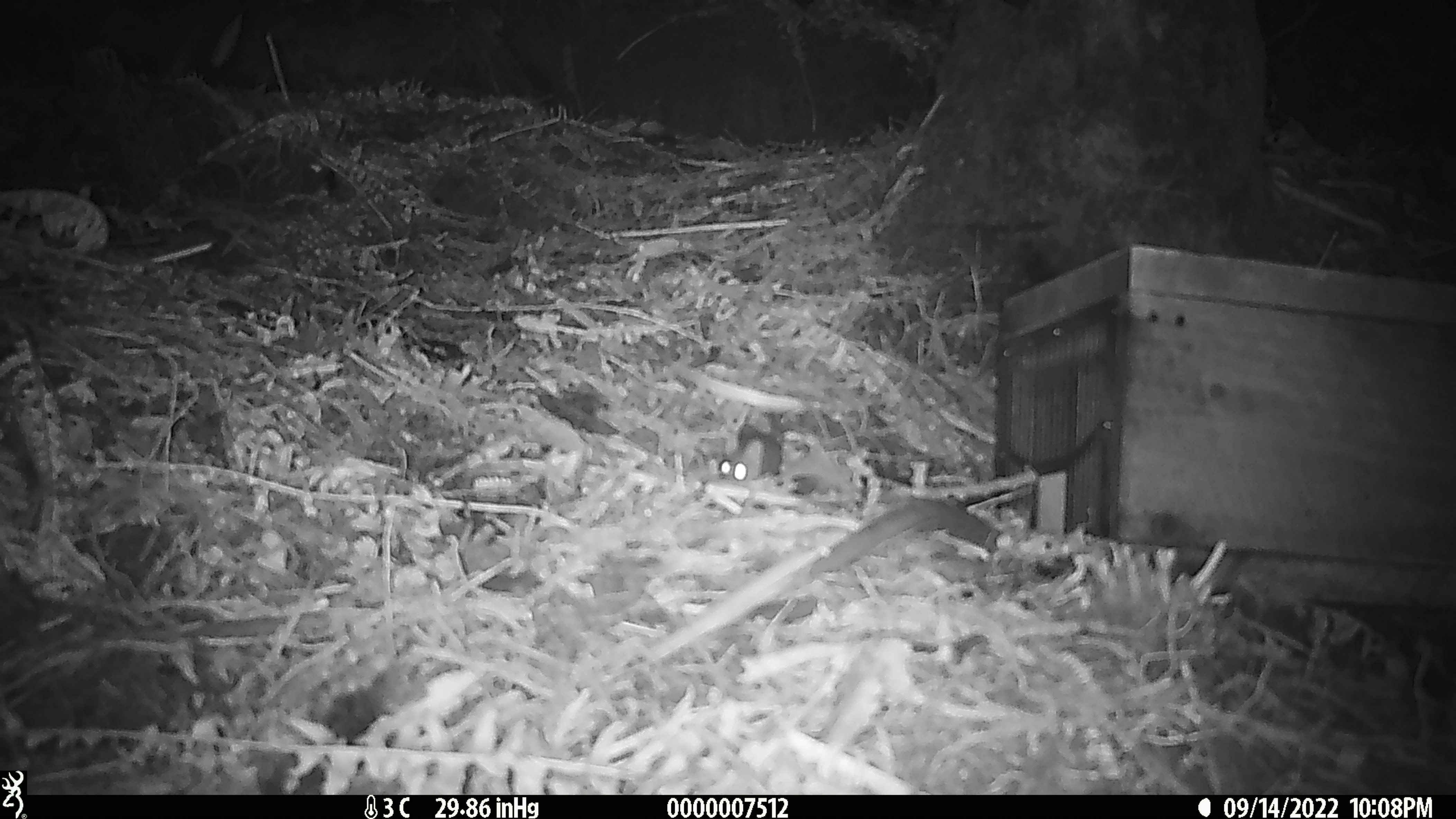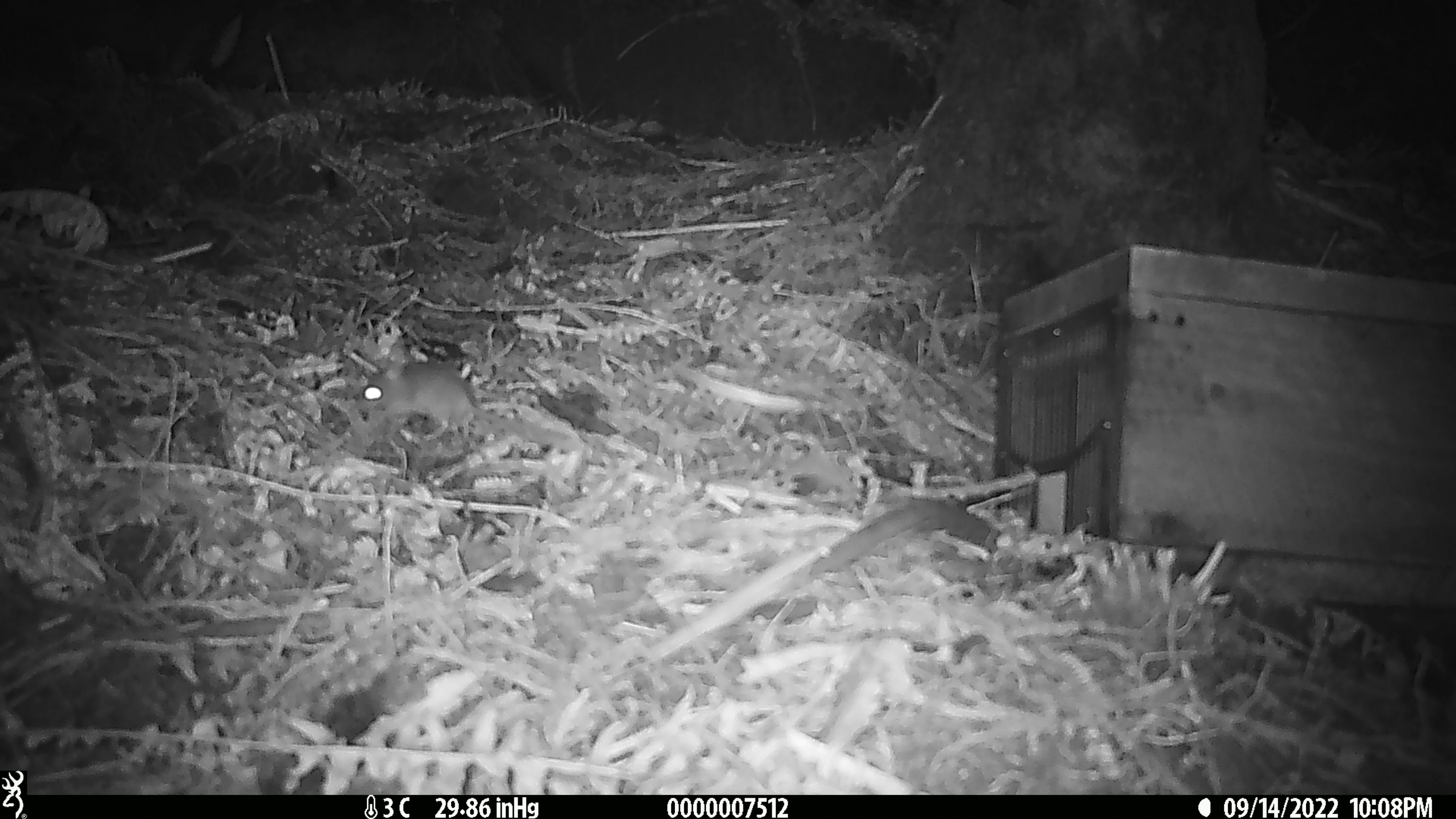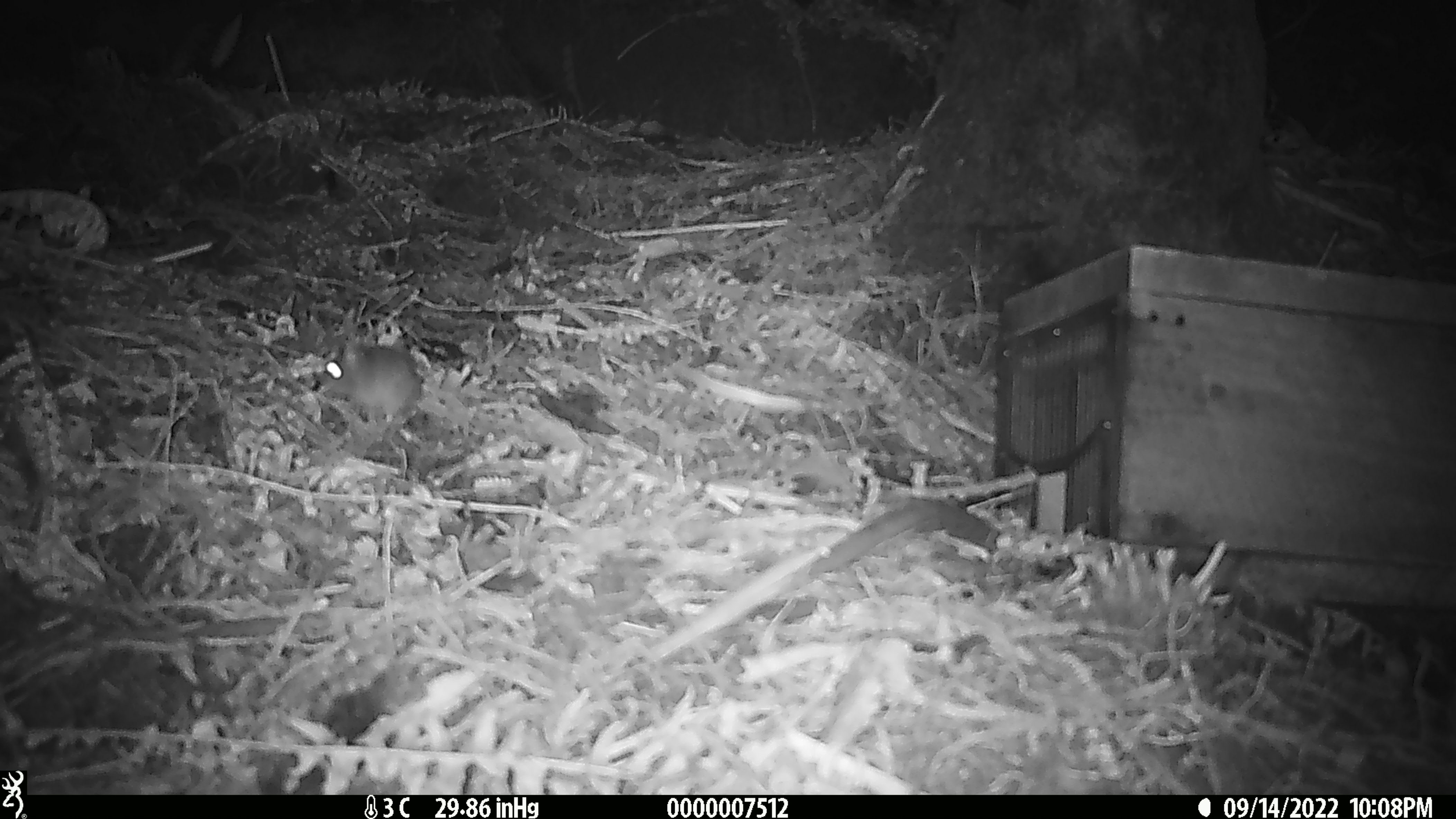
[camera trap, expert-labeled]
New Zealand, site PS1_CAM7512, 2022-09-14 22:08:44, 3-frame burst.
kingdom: Animalia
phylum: Chordata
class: Mammalia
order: Rodentia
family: Muridae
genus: Mus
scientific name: Mus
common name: mouse